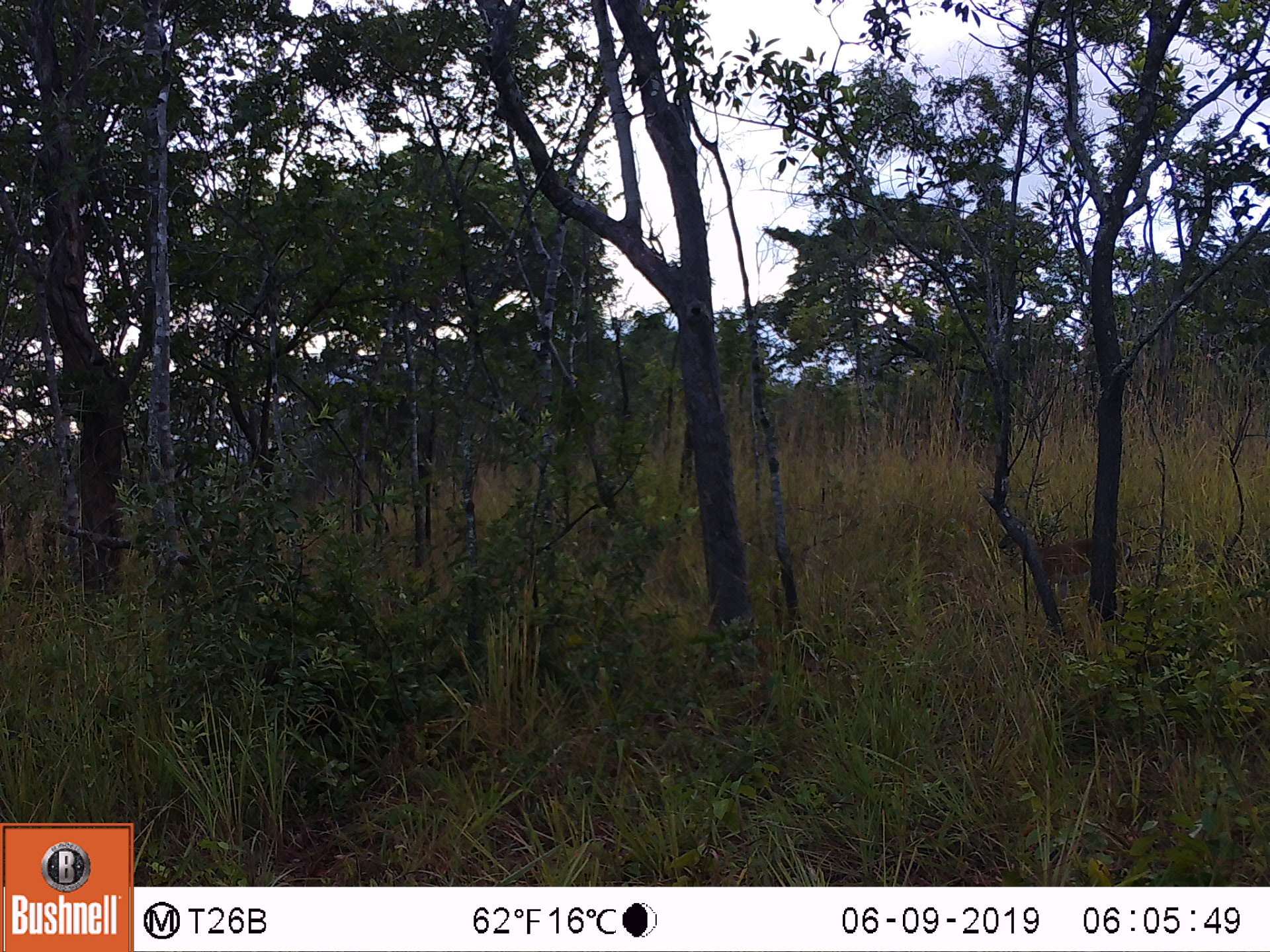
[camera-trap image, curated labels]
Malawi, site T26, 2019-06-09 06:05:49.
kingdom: Animalia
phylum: Chordata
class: Mammalia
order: Artiodactyla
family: Bovidae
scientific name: Antilopinae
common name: small antelope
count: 1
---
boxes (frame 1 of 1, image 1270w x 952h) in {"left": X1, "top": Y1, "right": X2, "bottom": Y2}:
small antelope: {"left": 986, "top": 494, "right": 1151, "bottom": 628}